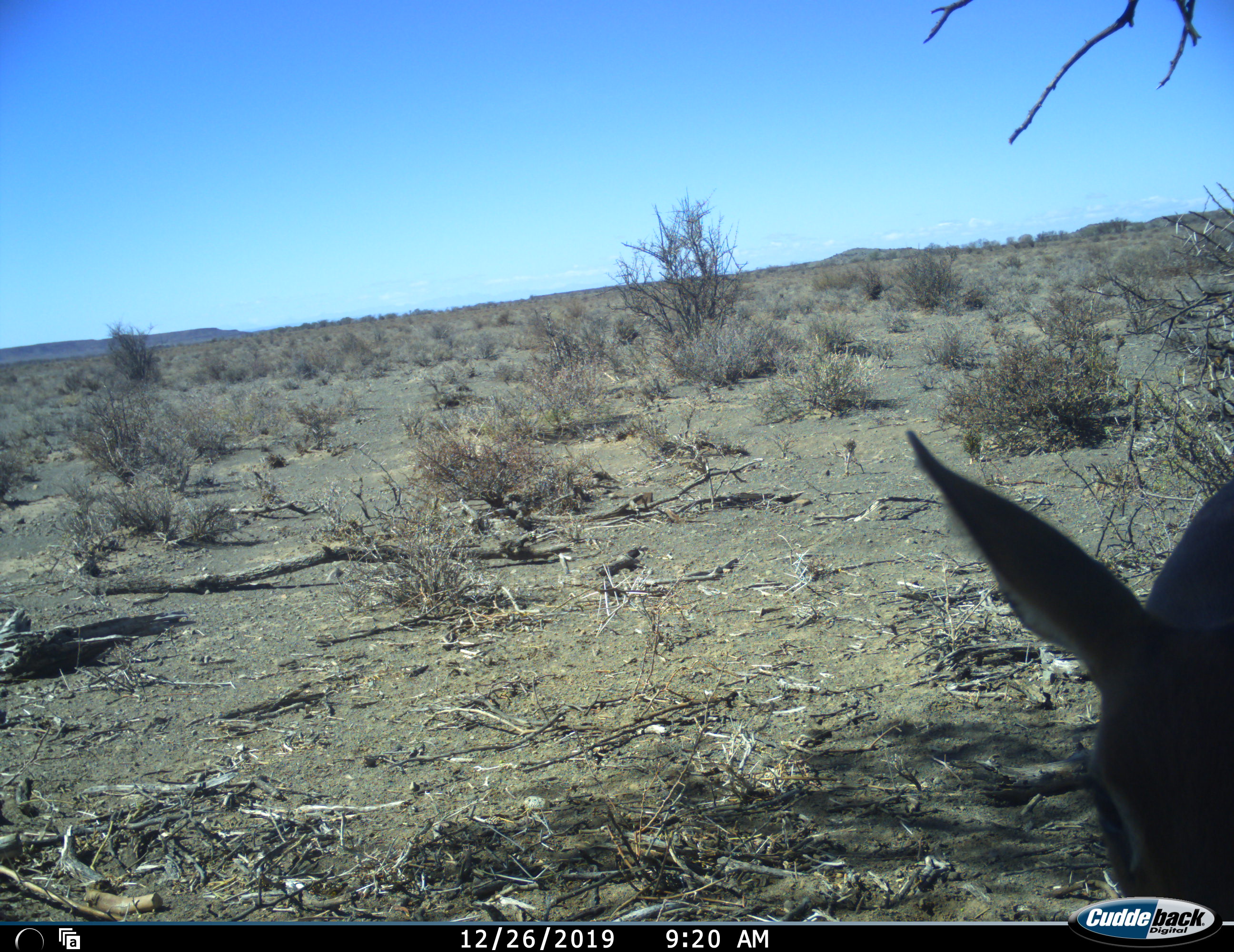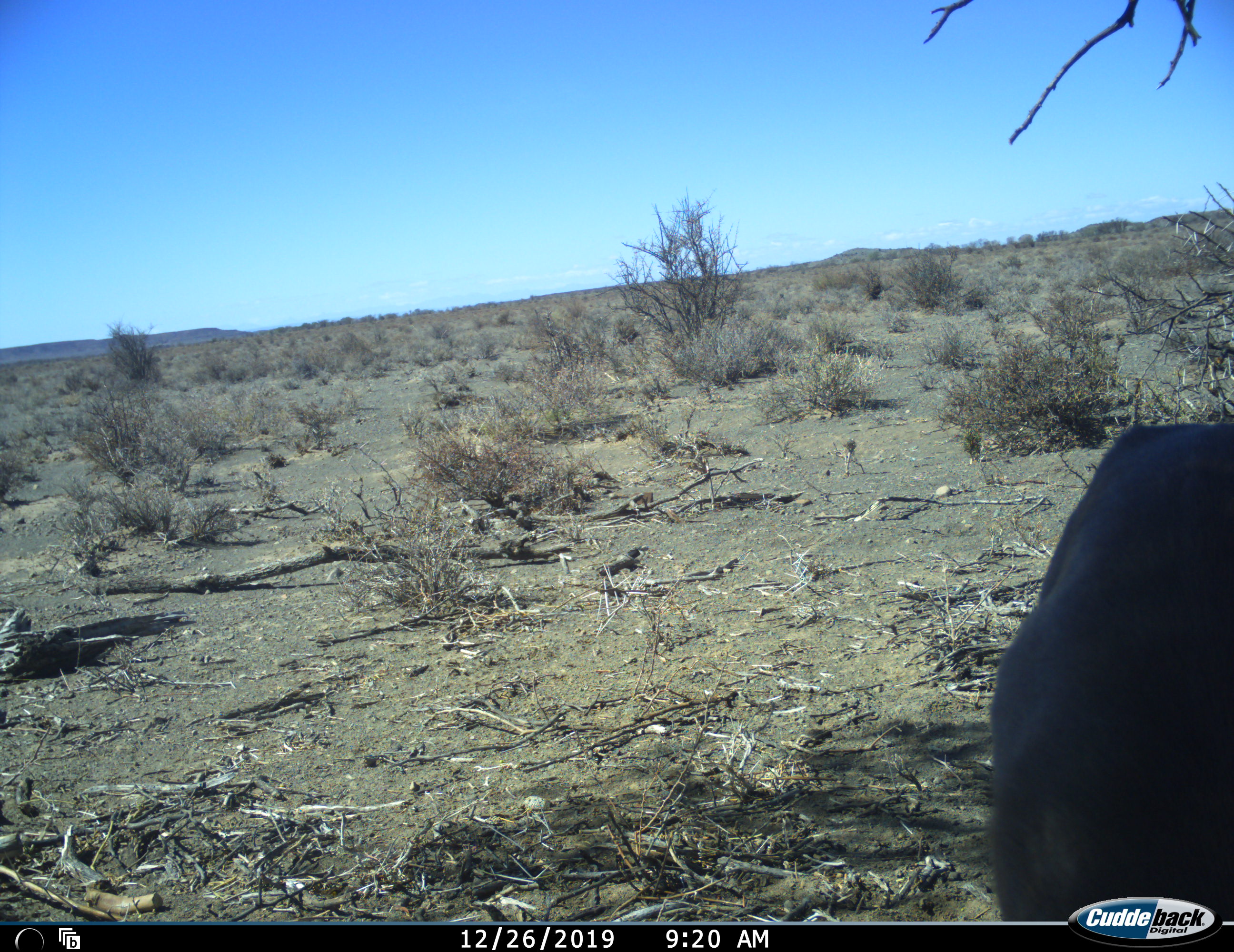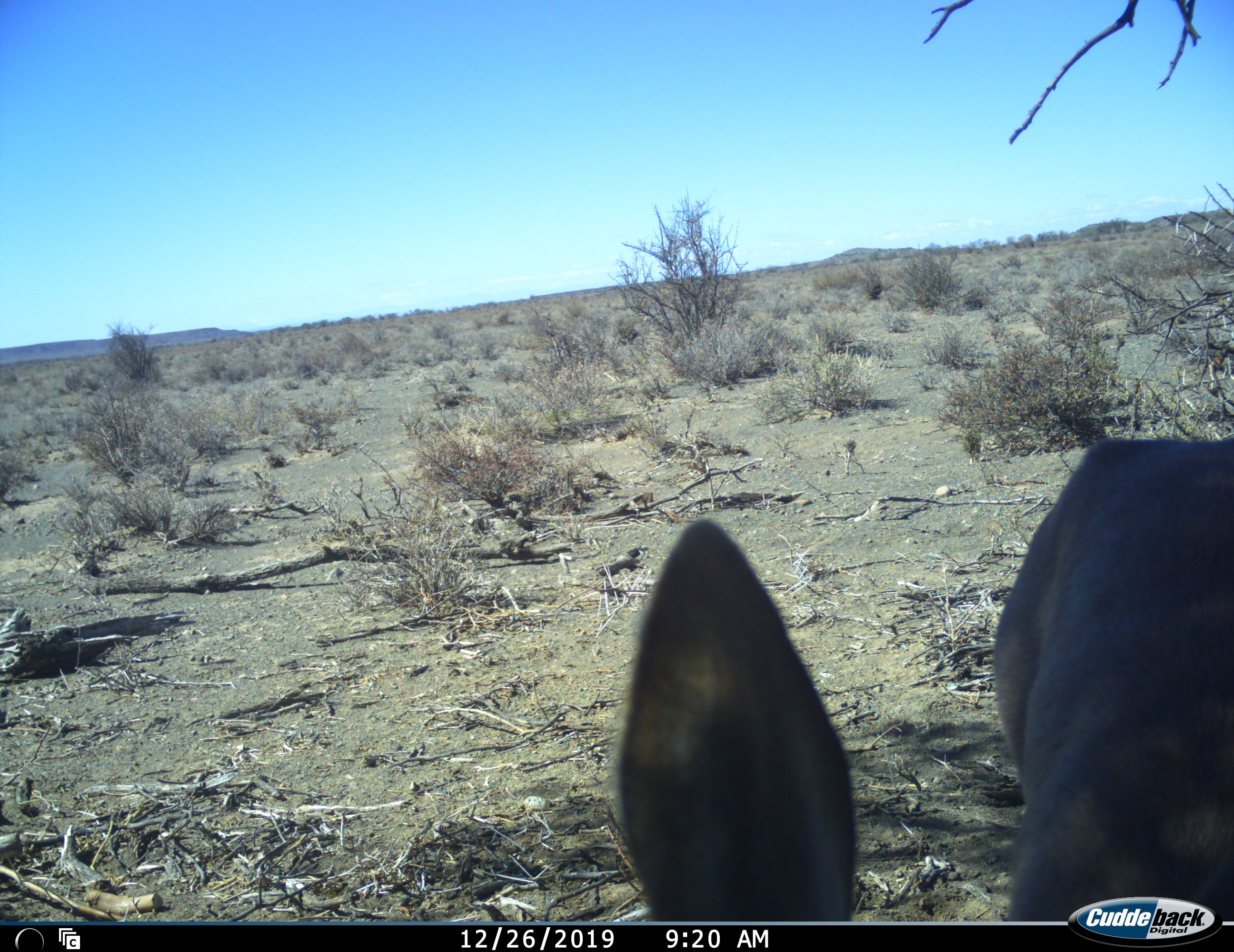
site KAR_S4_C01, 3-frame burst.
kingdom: Animalia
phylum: Chordata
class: Mammalia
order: Artiodactyla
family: Bovidae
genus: Raphicerus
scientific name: Raphicerus campestris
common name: steenbok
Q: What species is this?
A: Steenbok (Raphicerus campestris).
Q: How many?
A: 1.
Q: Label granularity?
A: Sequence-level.